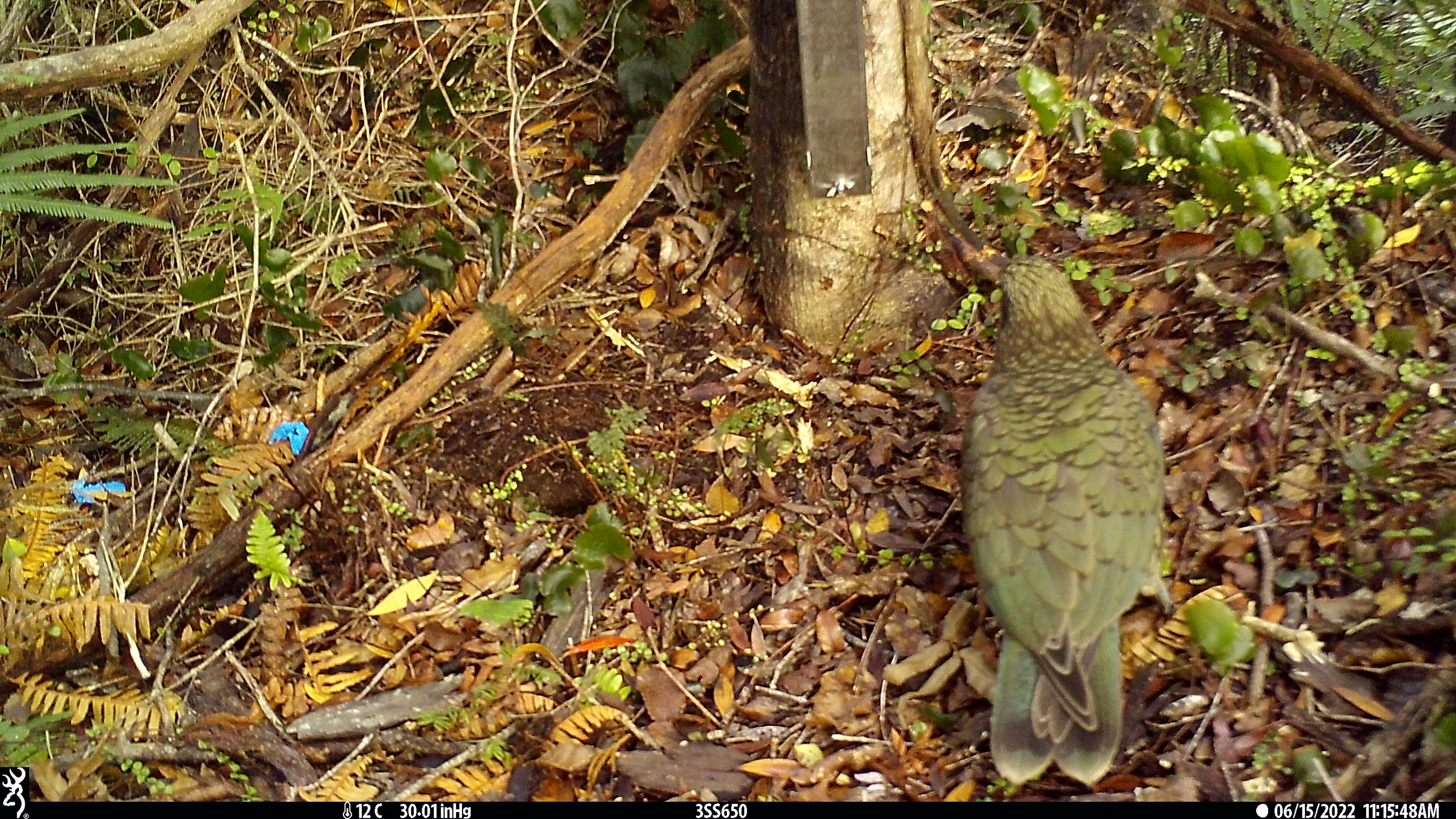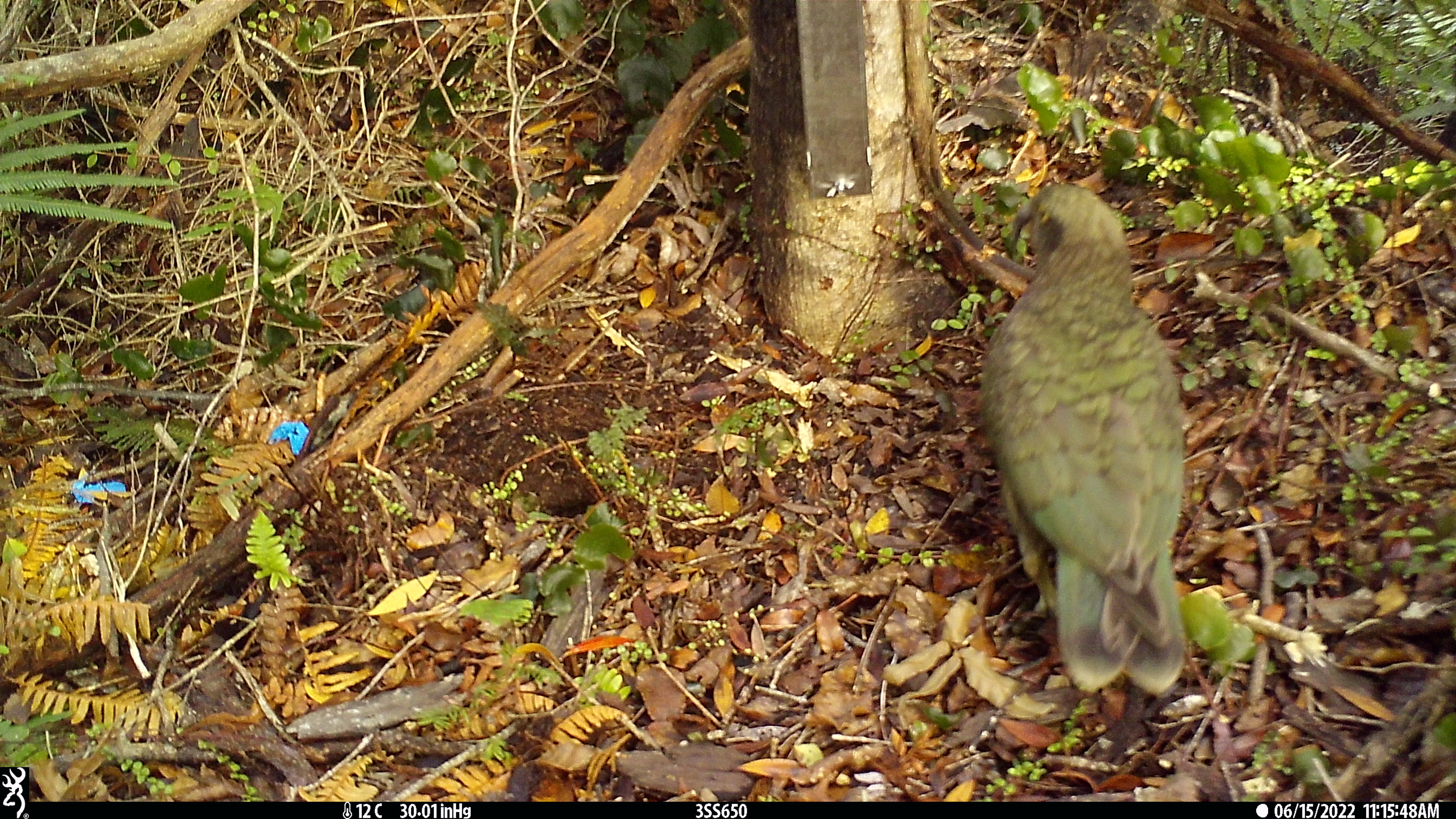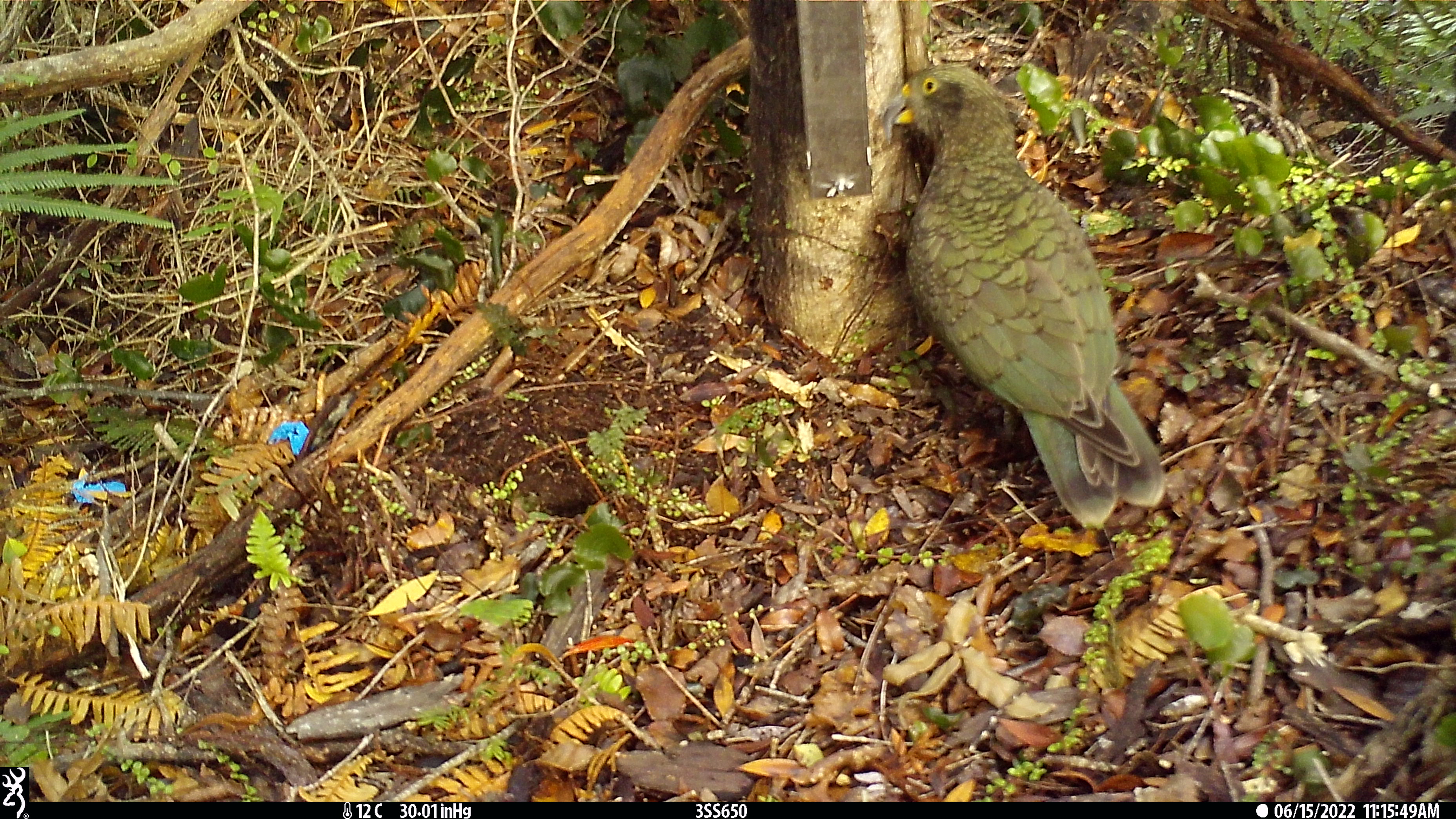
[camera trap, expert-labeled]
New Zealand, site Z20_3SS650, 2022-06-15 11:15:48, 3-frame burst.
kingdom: Animalia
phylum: Chordata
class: Aves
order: Psittaciformes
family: Strigopidae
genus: Nestor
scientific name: Nestor notabilis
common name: kea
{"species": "kea (Nestor notabilis)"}